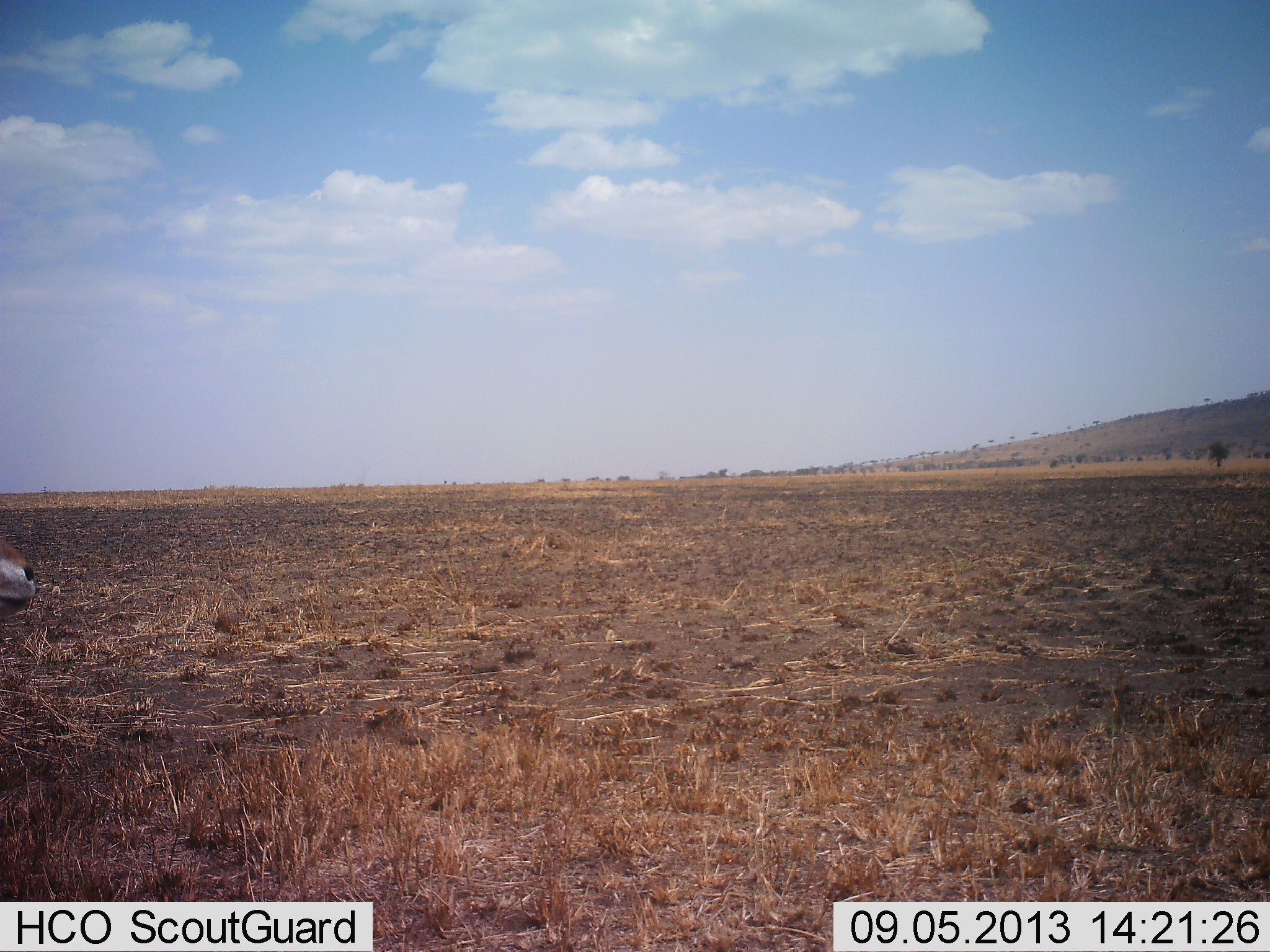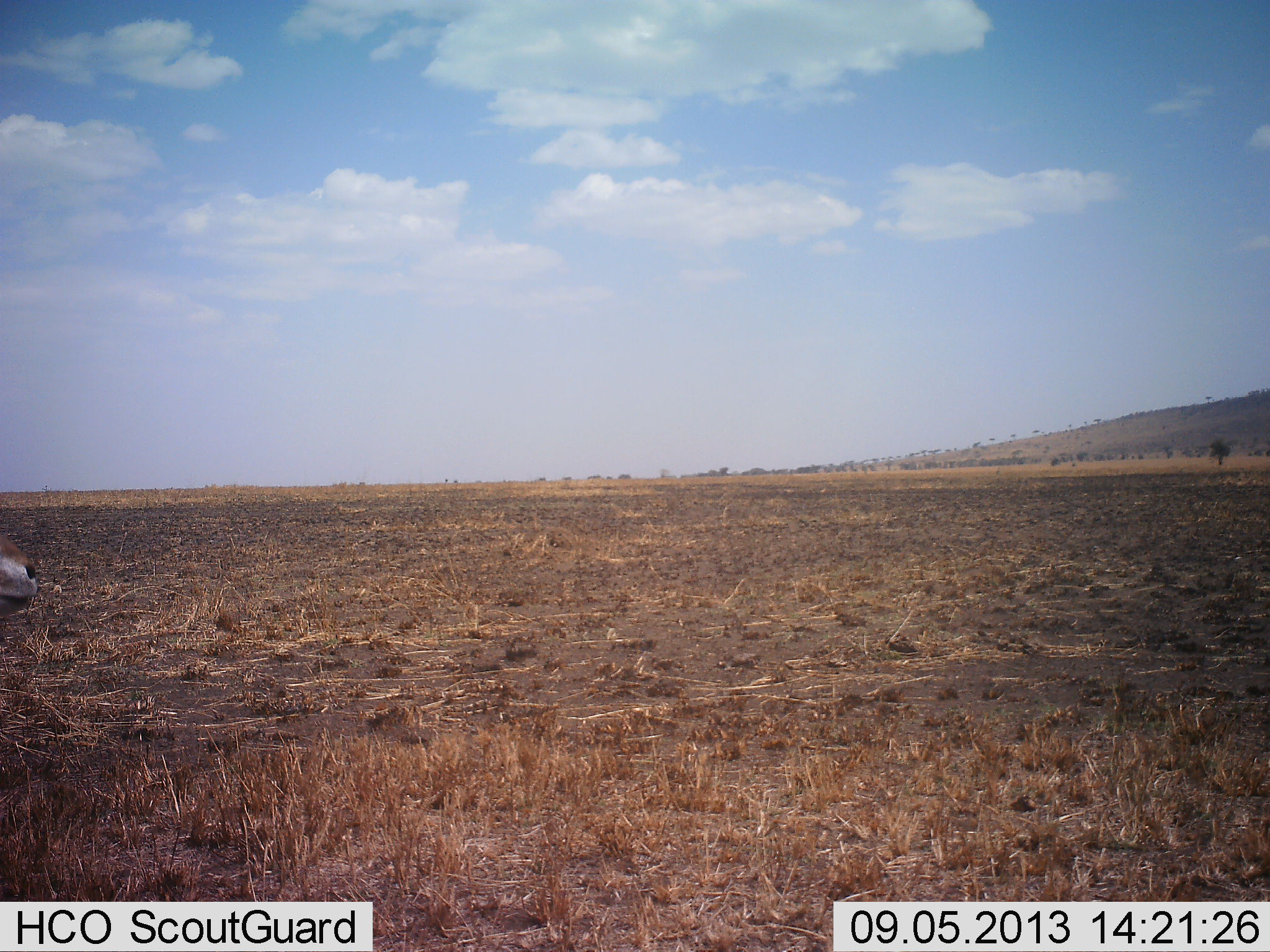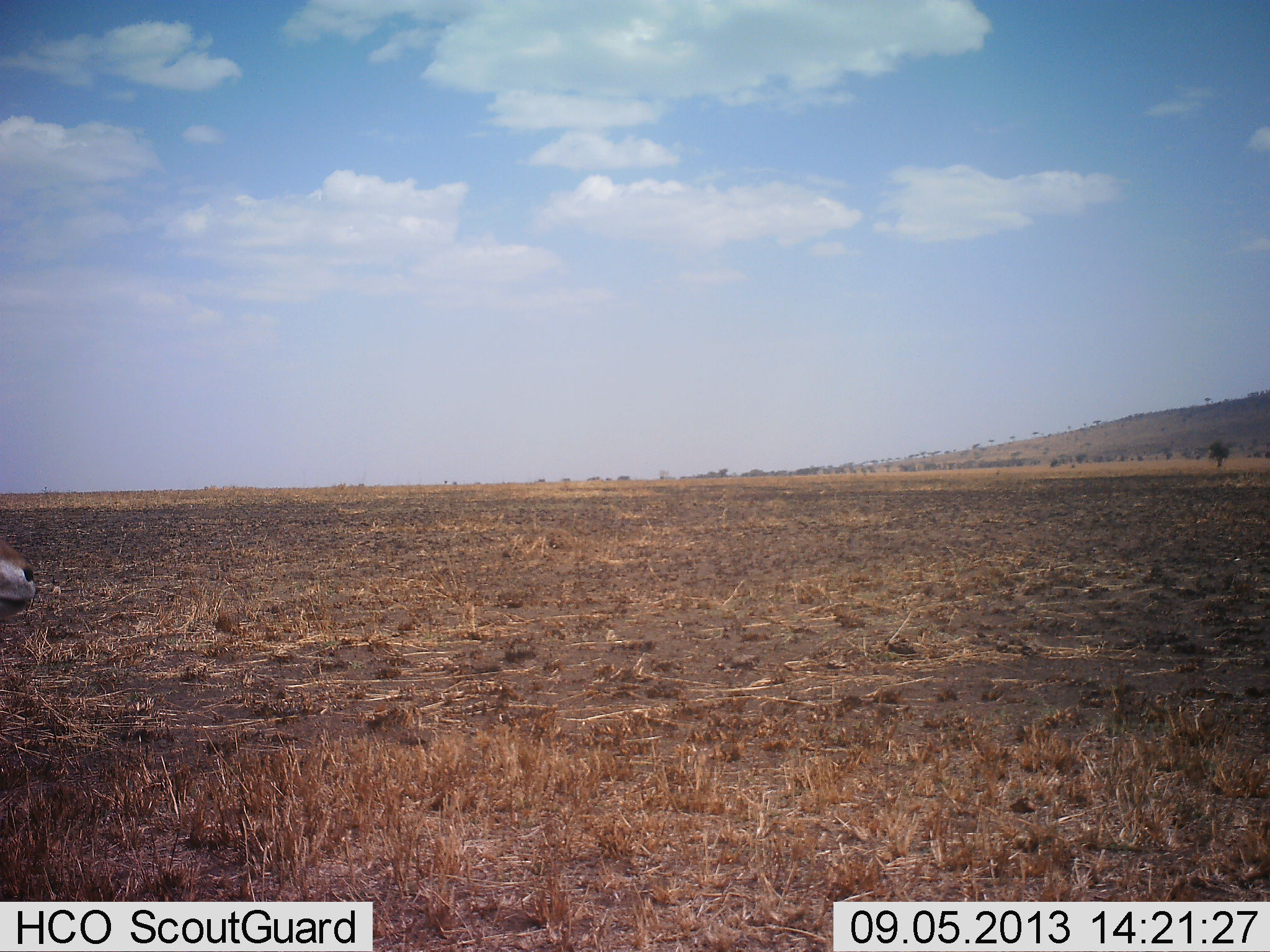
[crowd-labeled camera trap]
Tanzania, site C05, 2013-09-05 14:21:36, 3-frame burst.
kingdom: Animalia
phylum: Chordata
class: Mammalia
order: Artiodactyla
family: Bovidae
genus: Eudorcas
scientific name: Eudorcas thomsonii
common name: thomson's gazelle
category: gazellethomsons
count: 1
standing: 100%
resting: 0%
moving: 0%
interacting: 0%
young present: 0%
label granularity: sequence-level